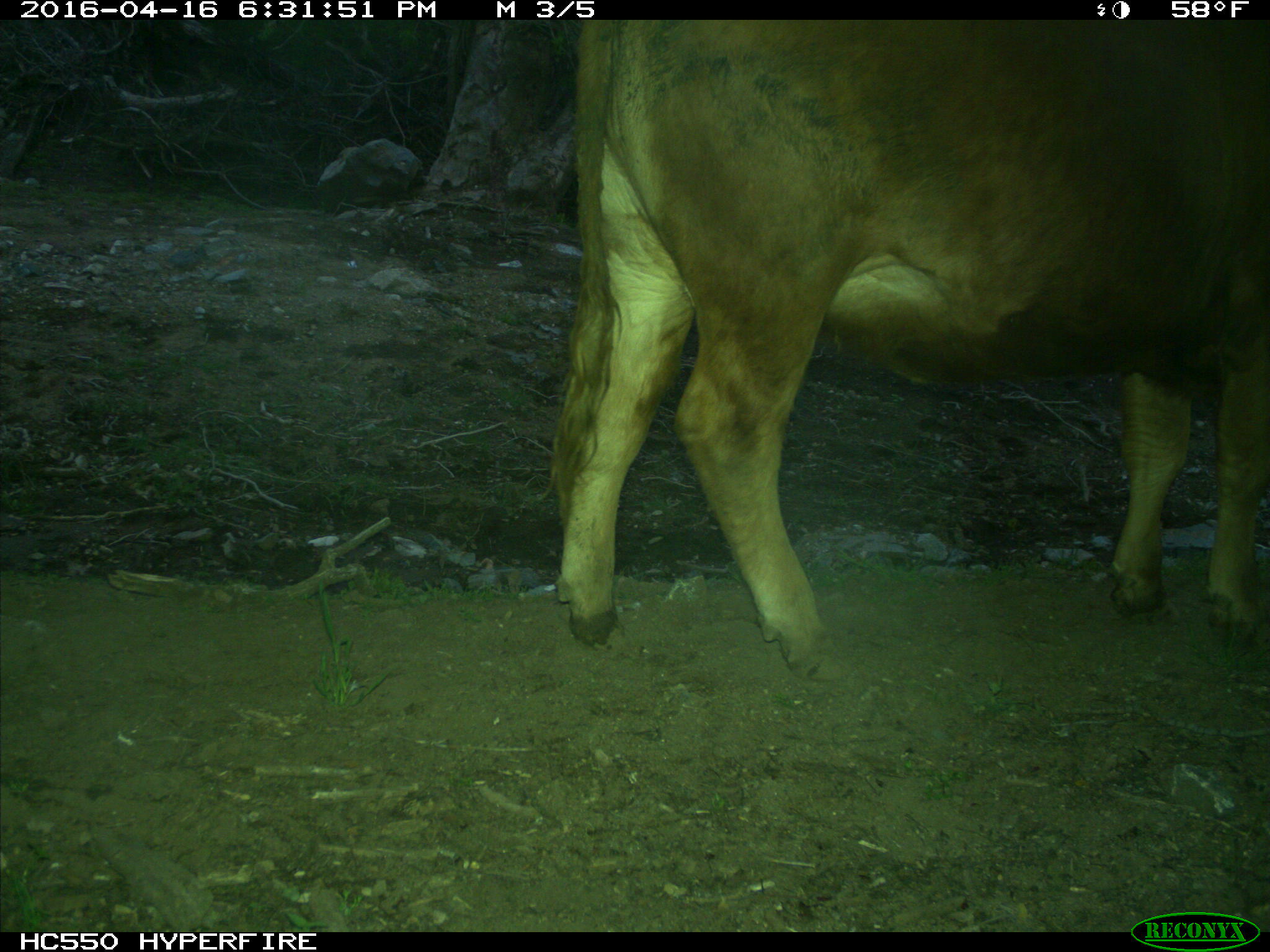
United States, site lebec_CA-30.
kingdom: Animalia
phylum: Chordata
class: Mammalia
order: Artiodactyla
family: Bovidae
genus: Bos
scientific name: Bos taurus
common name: domestic cow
Bos taurus (domestic cow).